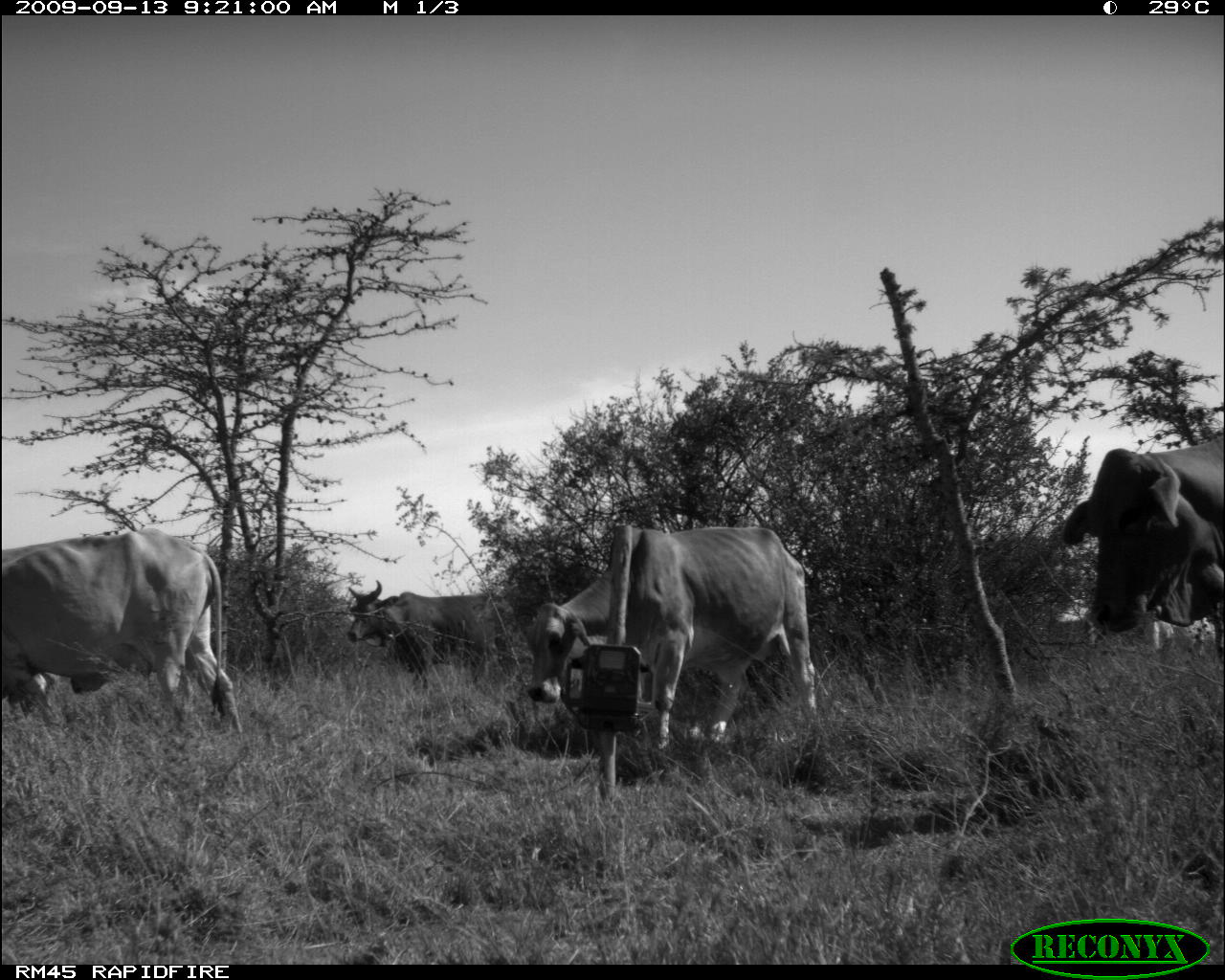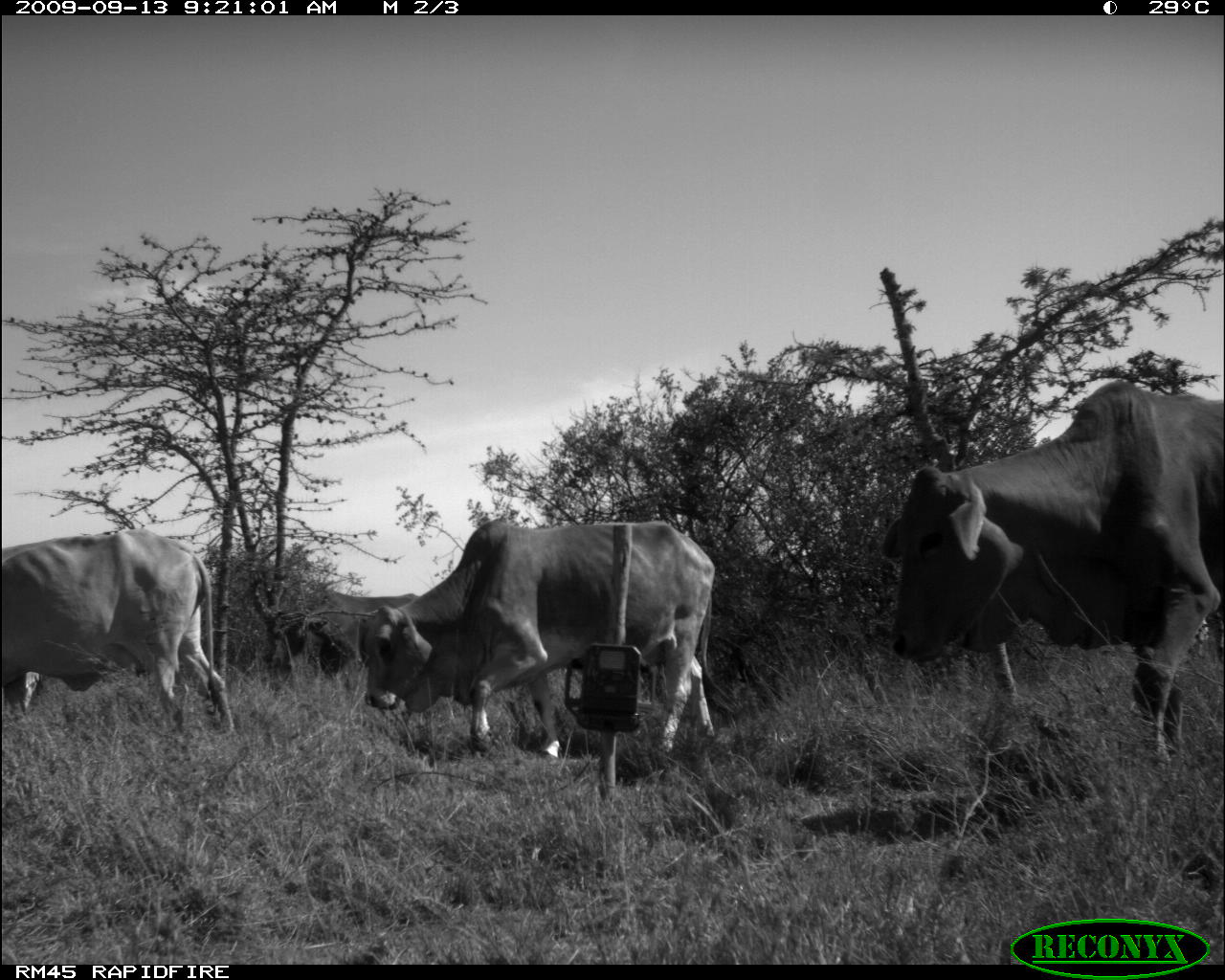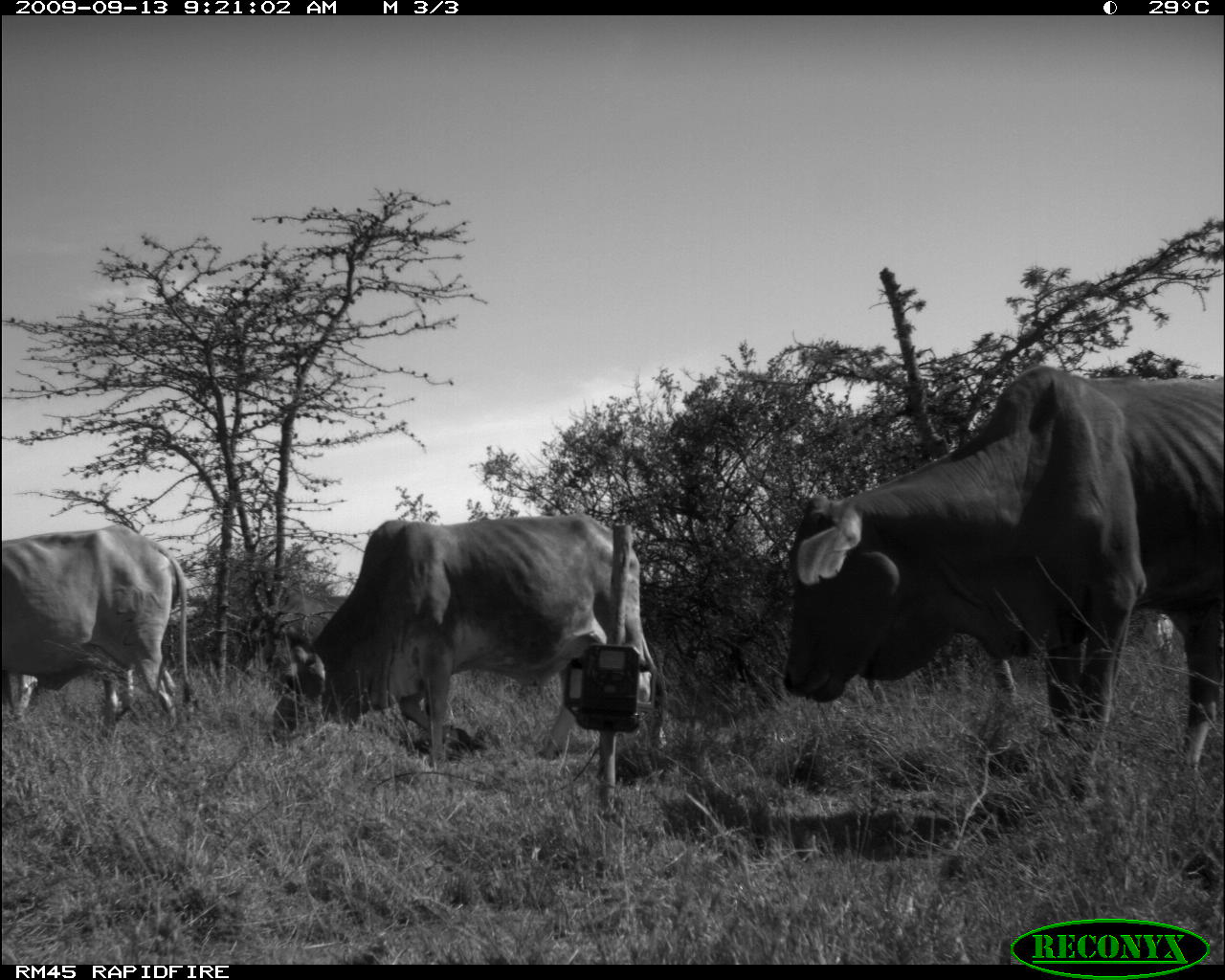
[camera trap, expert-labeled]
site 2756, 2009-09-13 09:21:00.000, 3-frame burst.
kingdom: Animalia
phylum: Chordata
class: Mammalia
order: Artiodactyla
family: Bovidae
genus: Bos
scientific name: Bos taurus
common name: domestic cattle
Bos taurus (domestic cattle), count 5.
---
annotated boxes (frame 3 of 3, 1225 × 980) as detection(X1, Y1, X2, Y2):
bos taurus: detection(784, 368, 1224, 772); detection(269, 513, 668, 772); detection(3, 523, 196, 735)